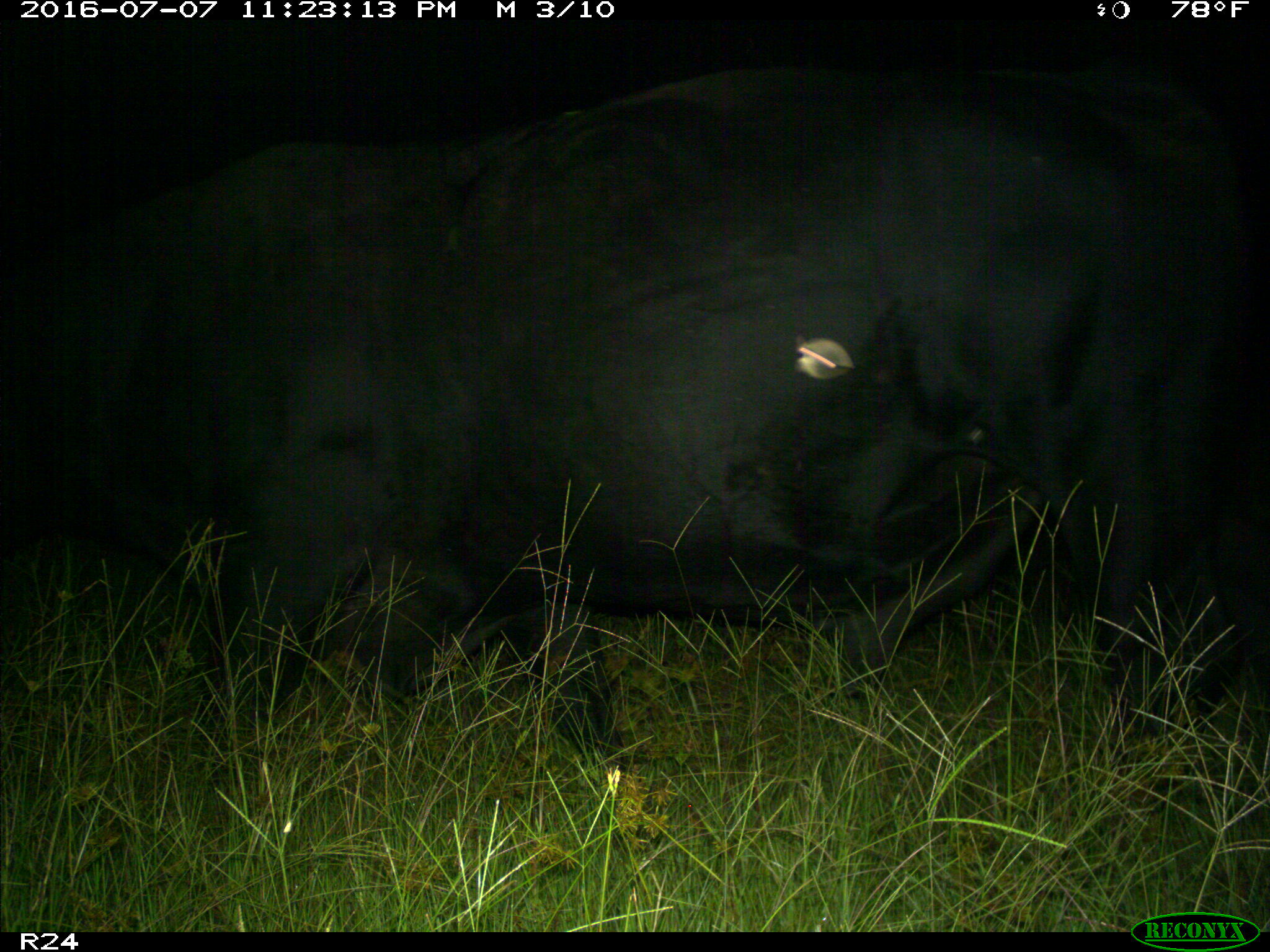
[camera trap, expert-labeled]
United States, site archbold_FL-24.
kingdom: Animalia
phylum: Chordata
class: Mammalia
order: Artiodactyla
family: Bovidae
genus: Bos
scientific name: Bos taurus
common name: domestic cow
Bos taurus (domestic cow).